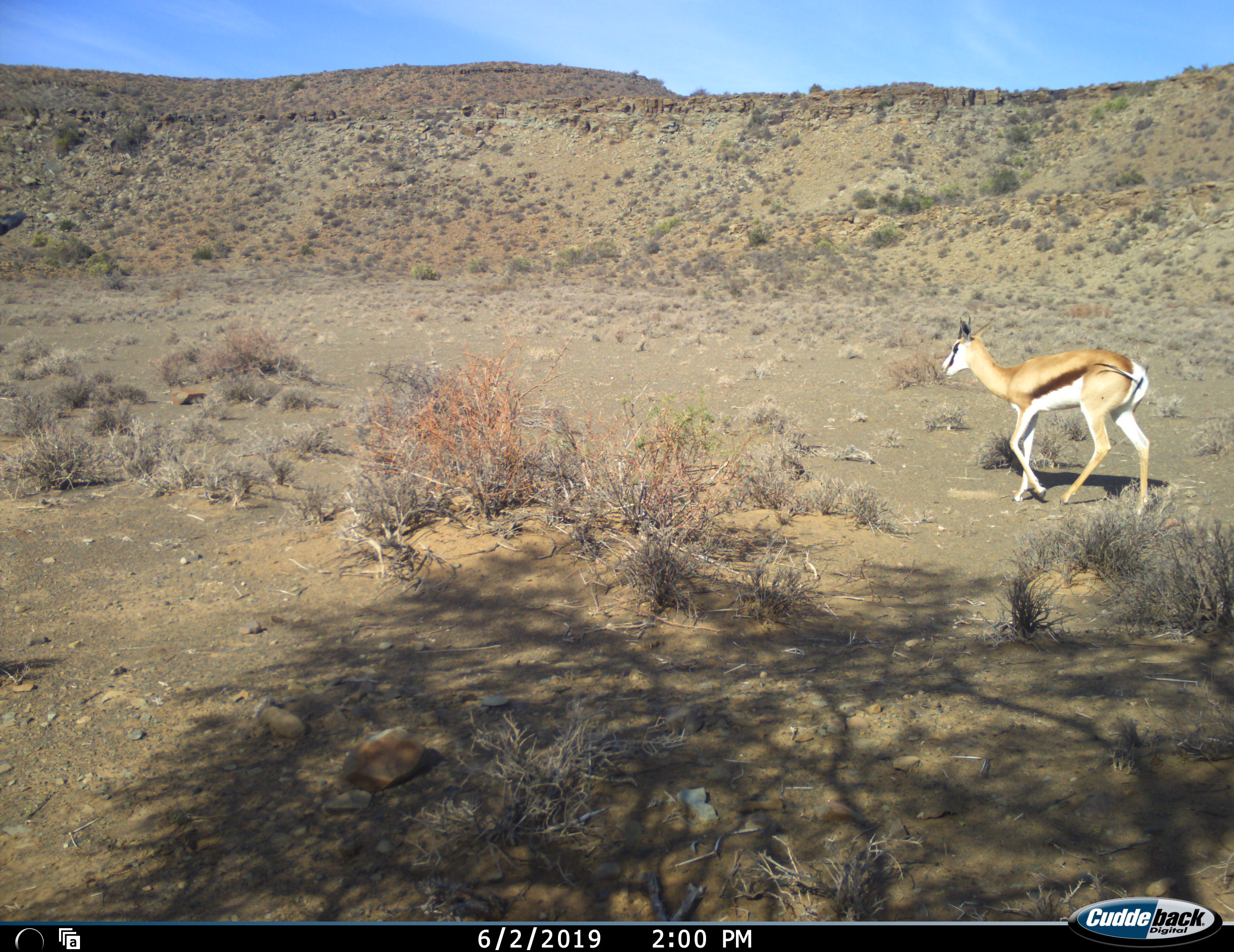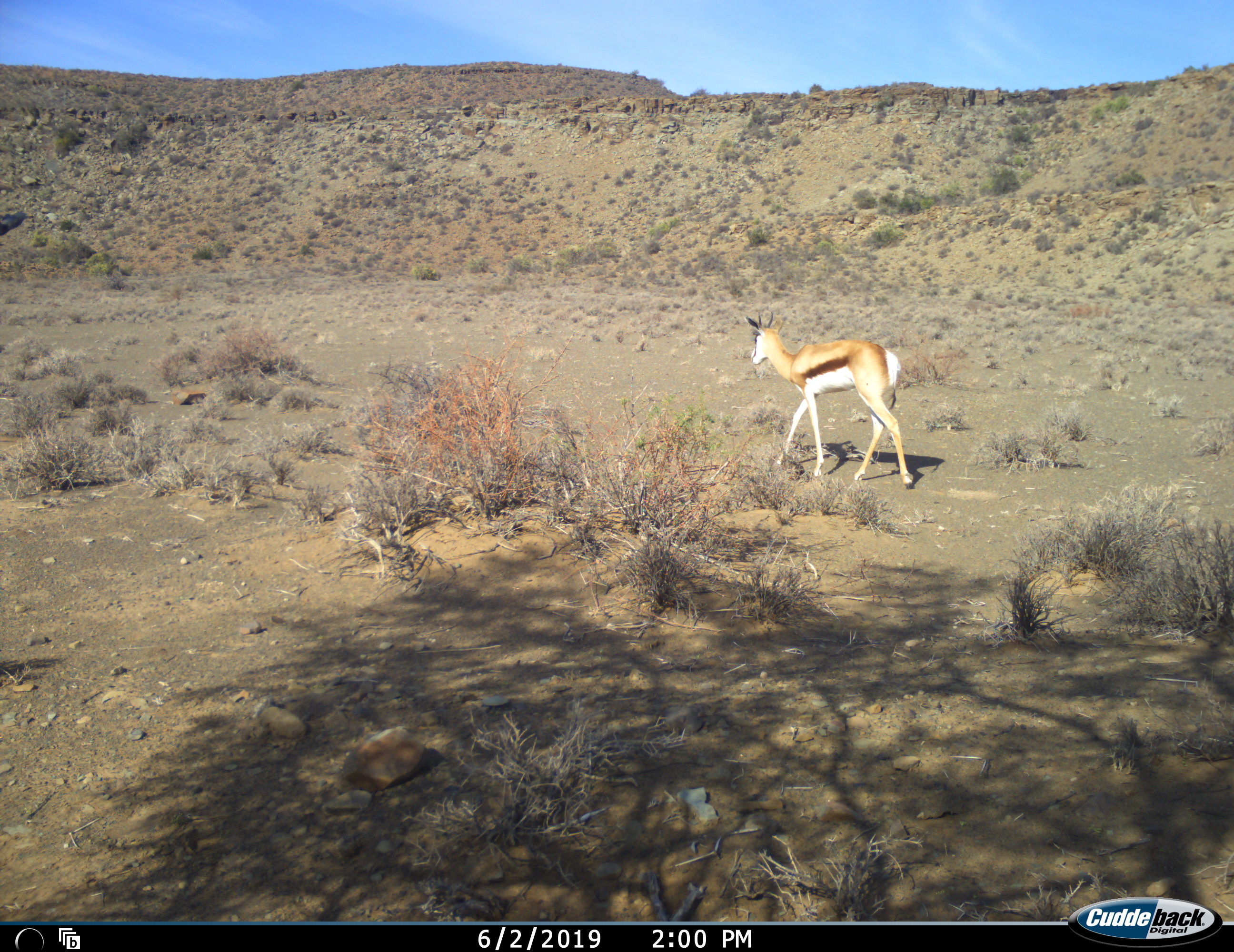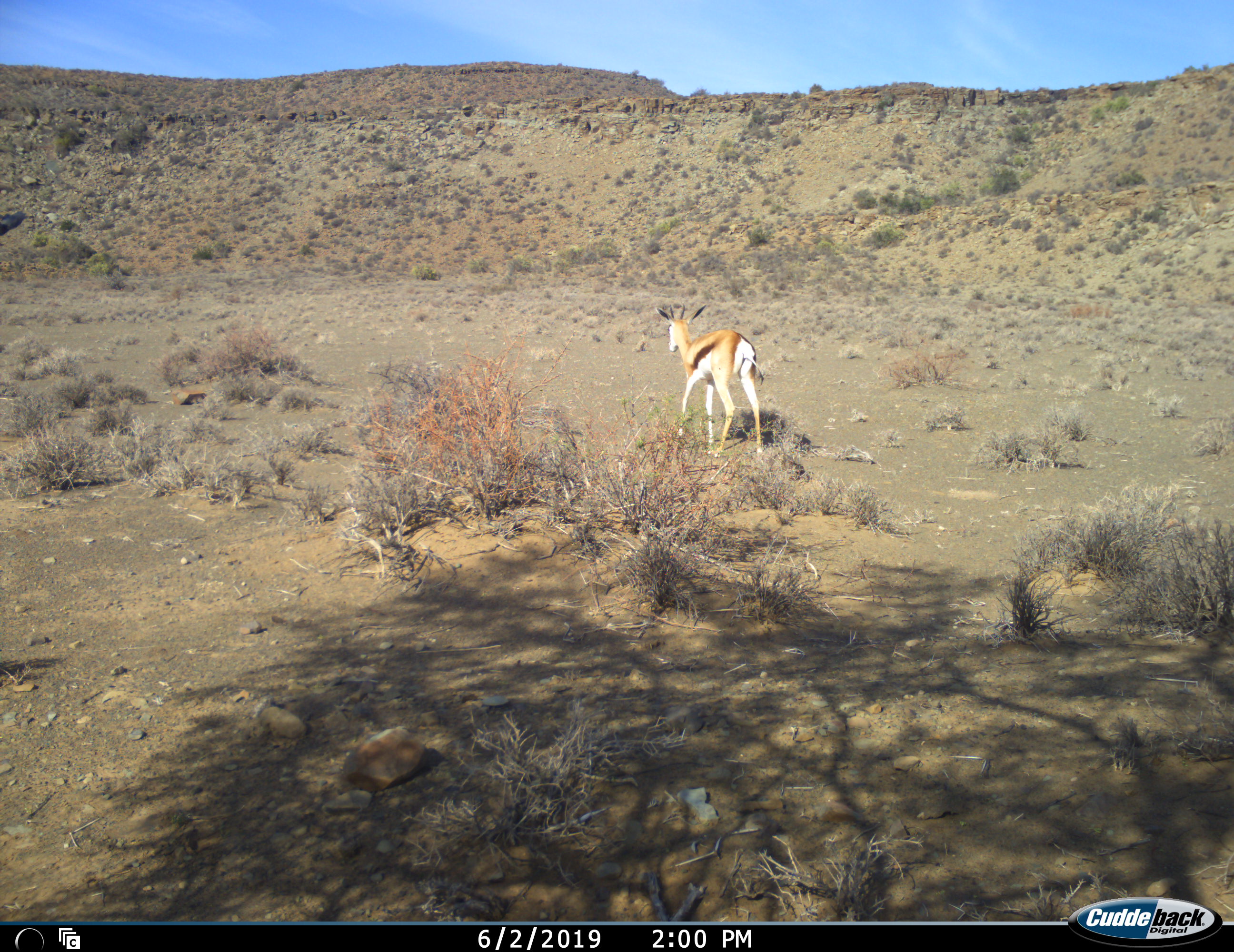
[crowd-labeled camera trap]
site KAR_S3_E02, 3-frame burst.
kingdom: Animalia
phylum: Chordata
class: Mammalia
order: Artiodactyla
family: Bovidae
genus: Antidorcas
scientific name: Antidorcas marsupialis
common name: springbok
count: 1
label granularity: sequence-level